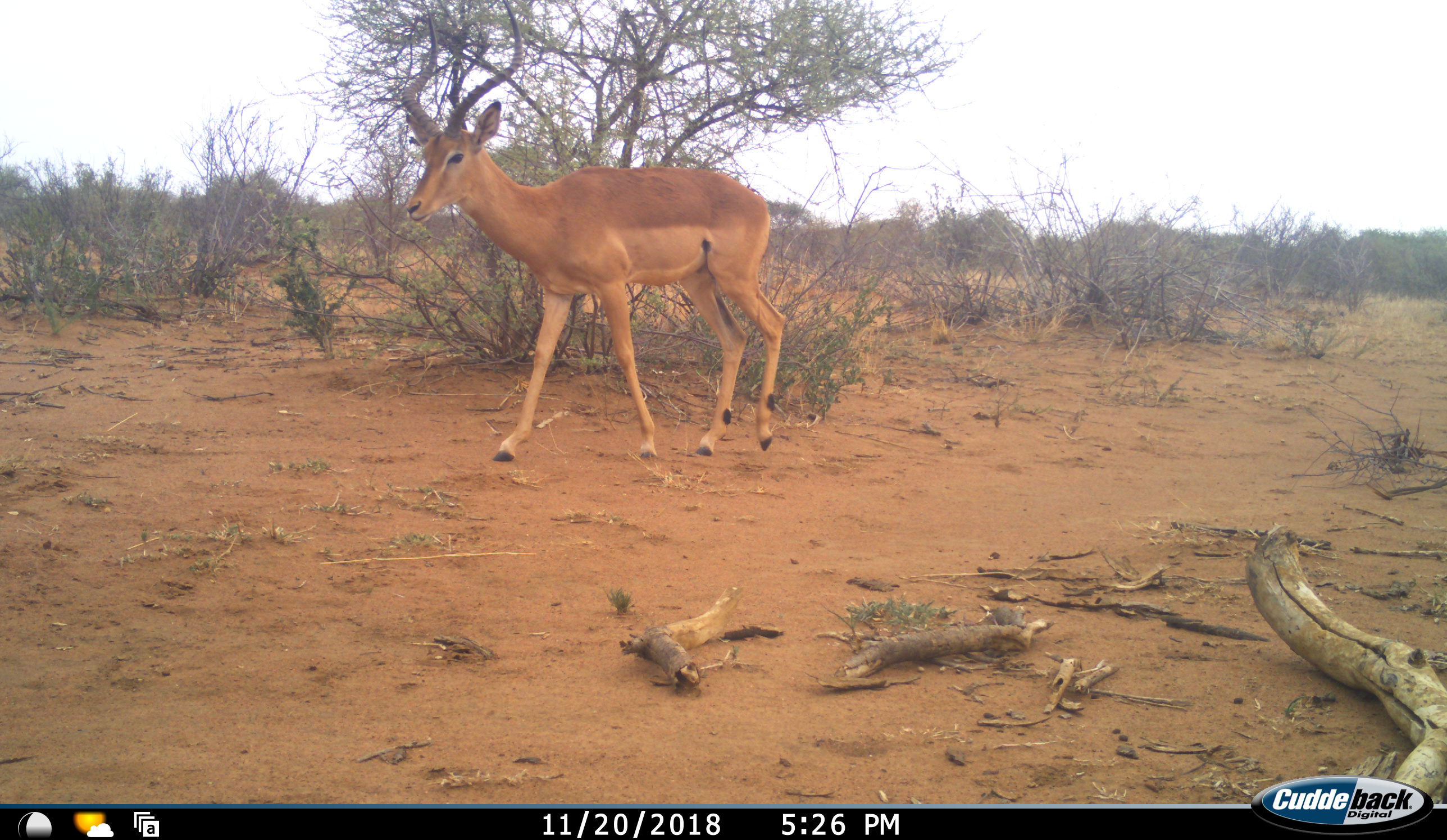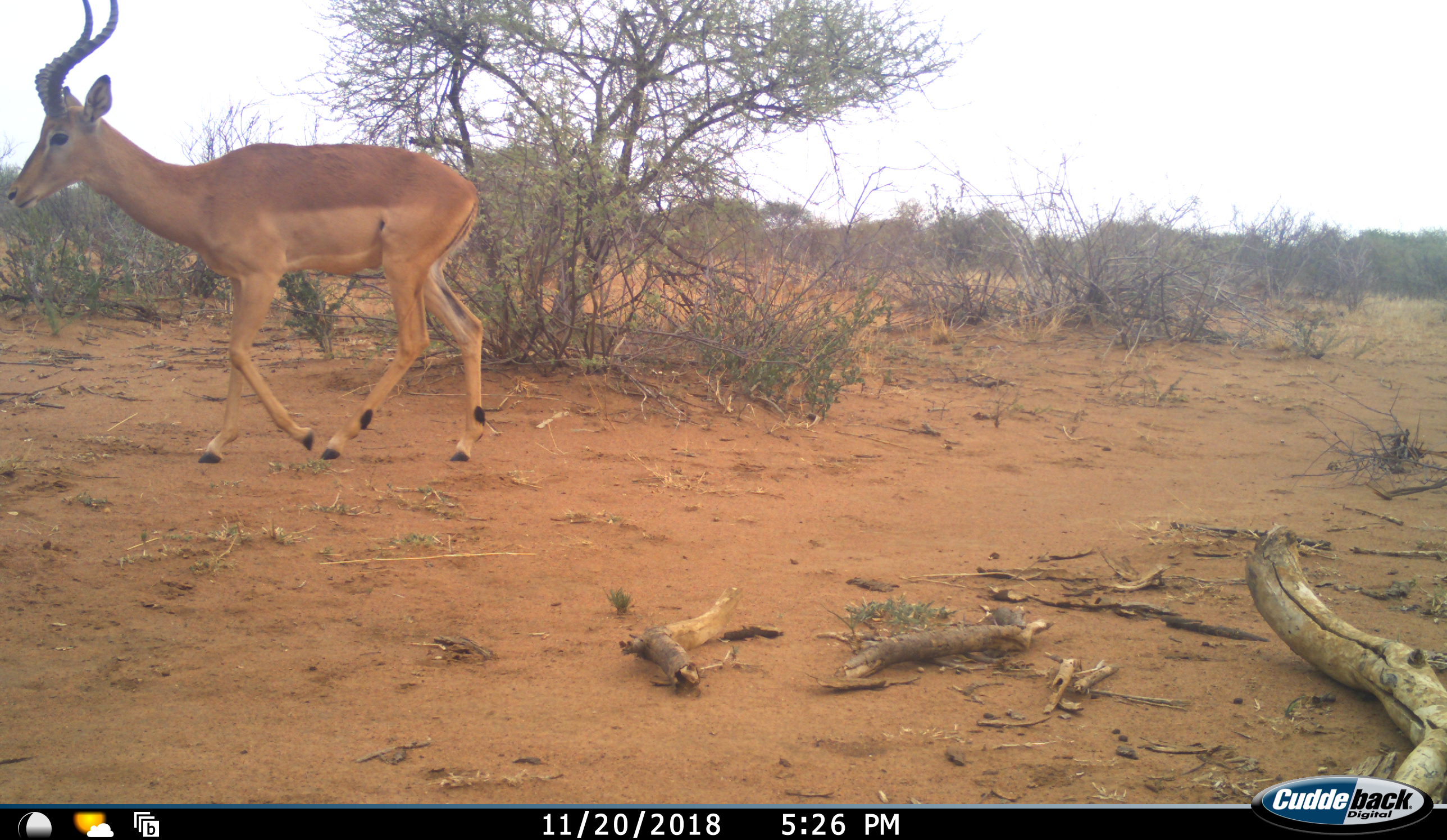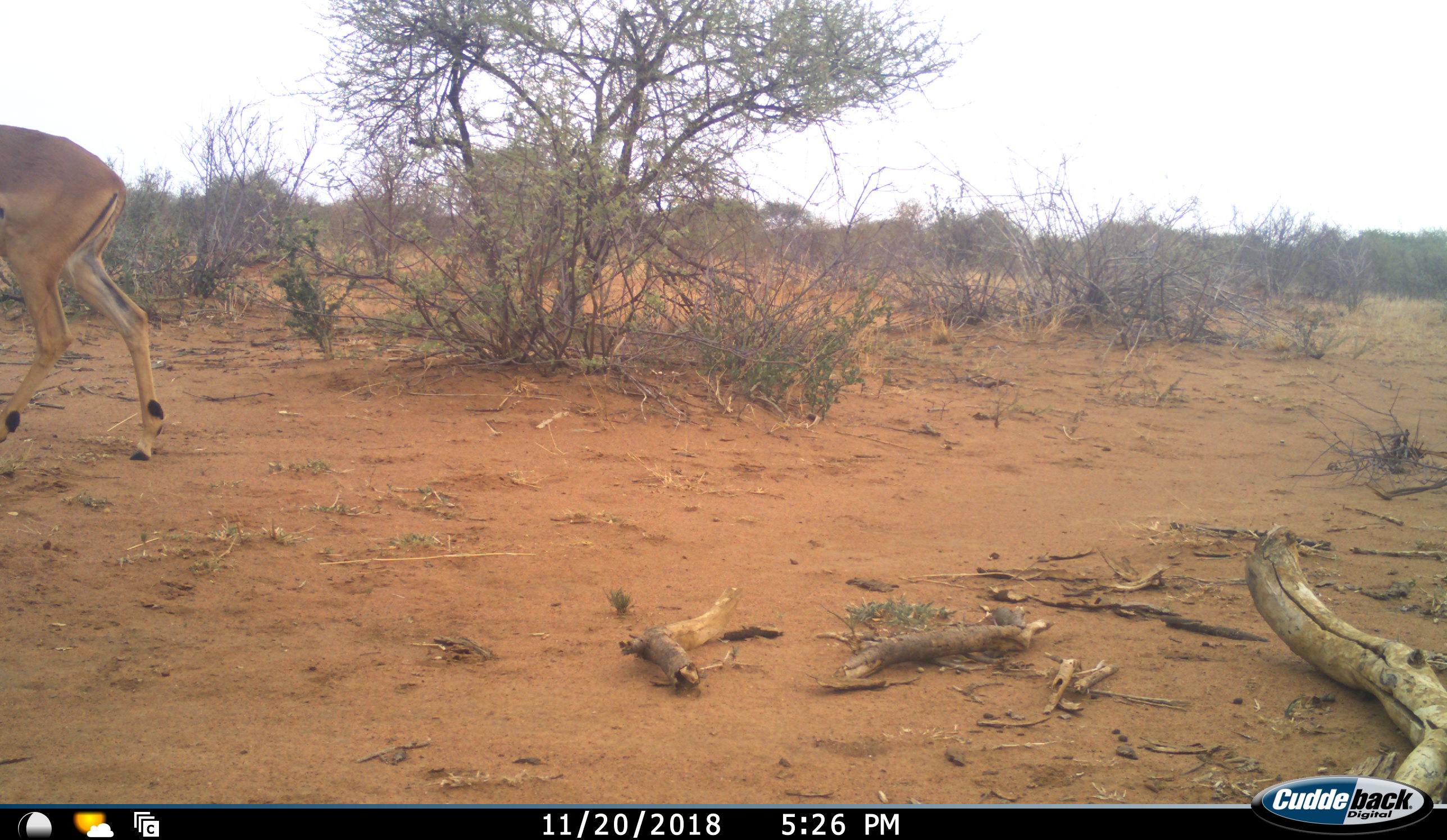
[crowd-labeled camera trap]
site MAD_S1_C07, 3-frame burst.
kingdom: Animalia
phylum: Chordata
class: Mammalia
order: Artiodactyla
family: Bovidae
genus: Aepyceros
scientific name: Aepyceros melampus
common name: impala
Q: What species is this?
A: Impala (Aepyceros melampus).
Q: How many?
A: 1.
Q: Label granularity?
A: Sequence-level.